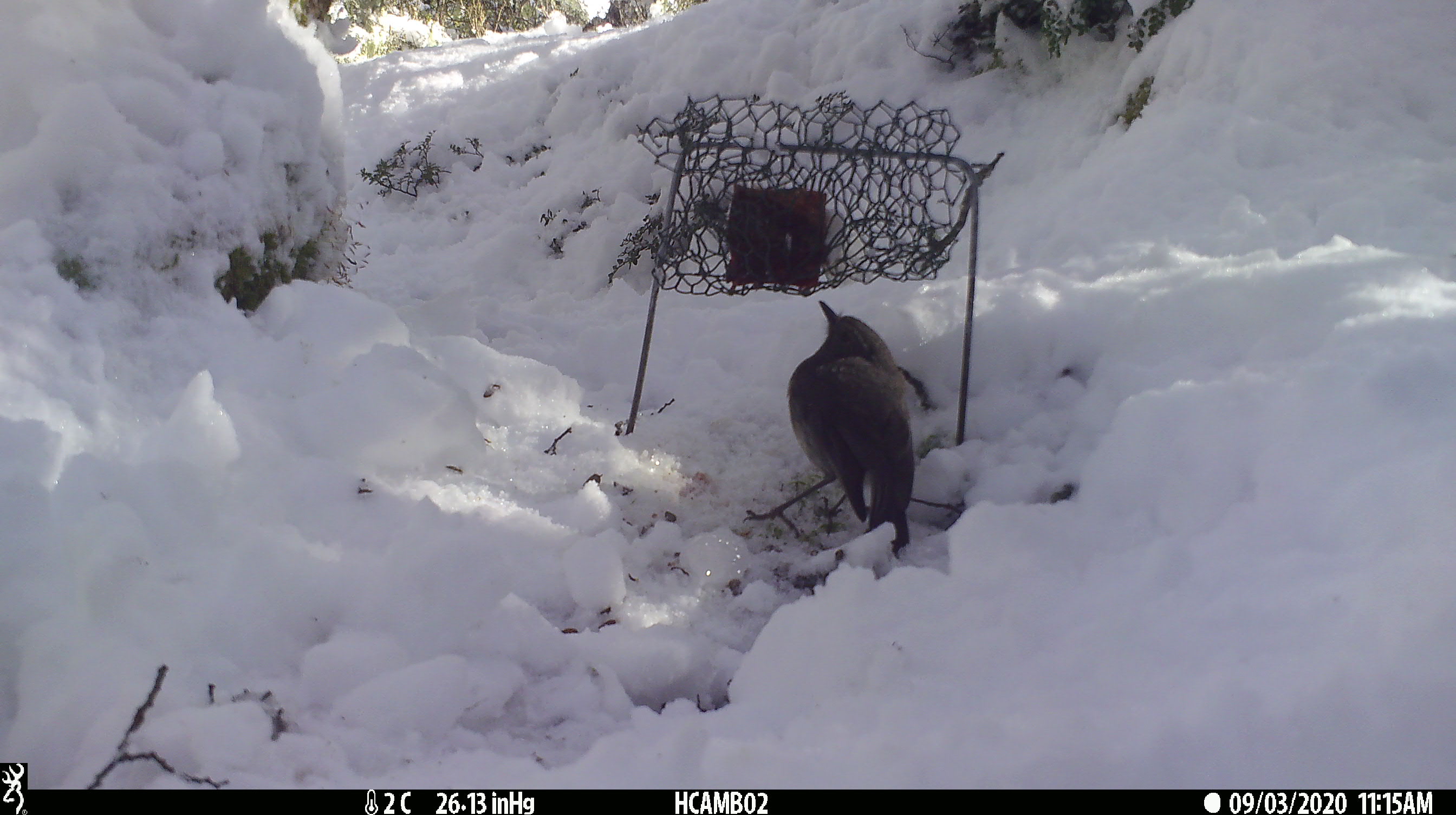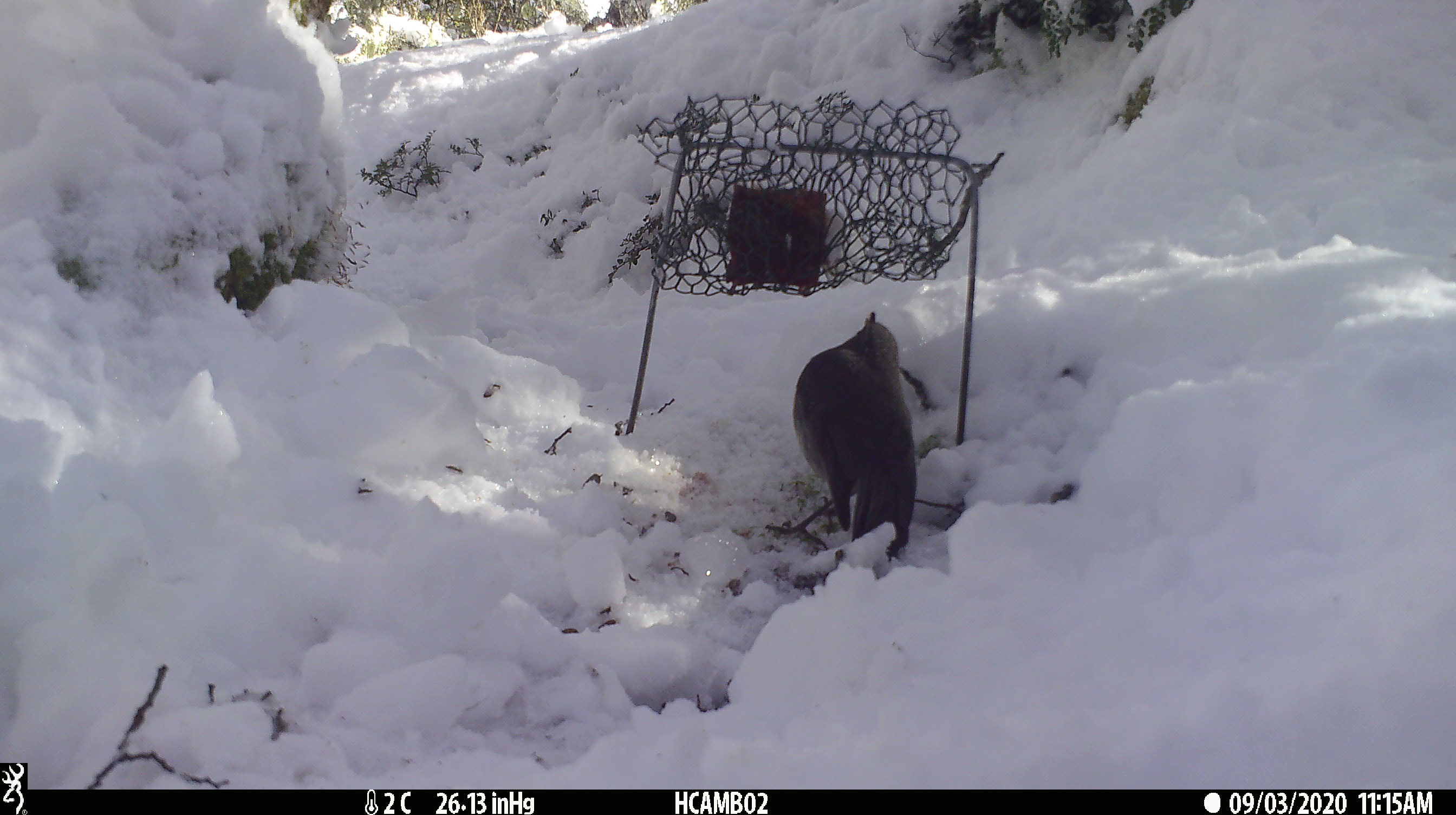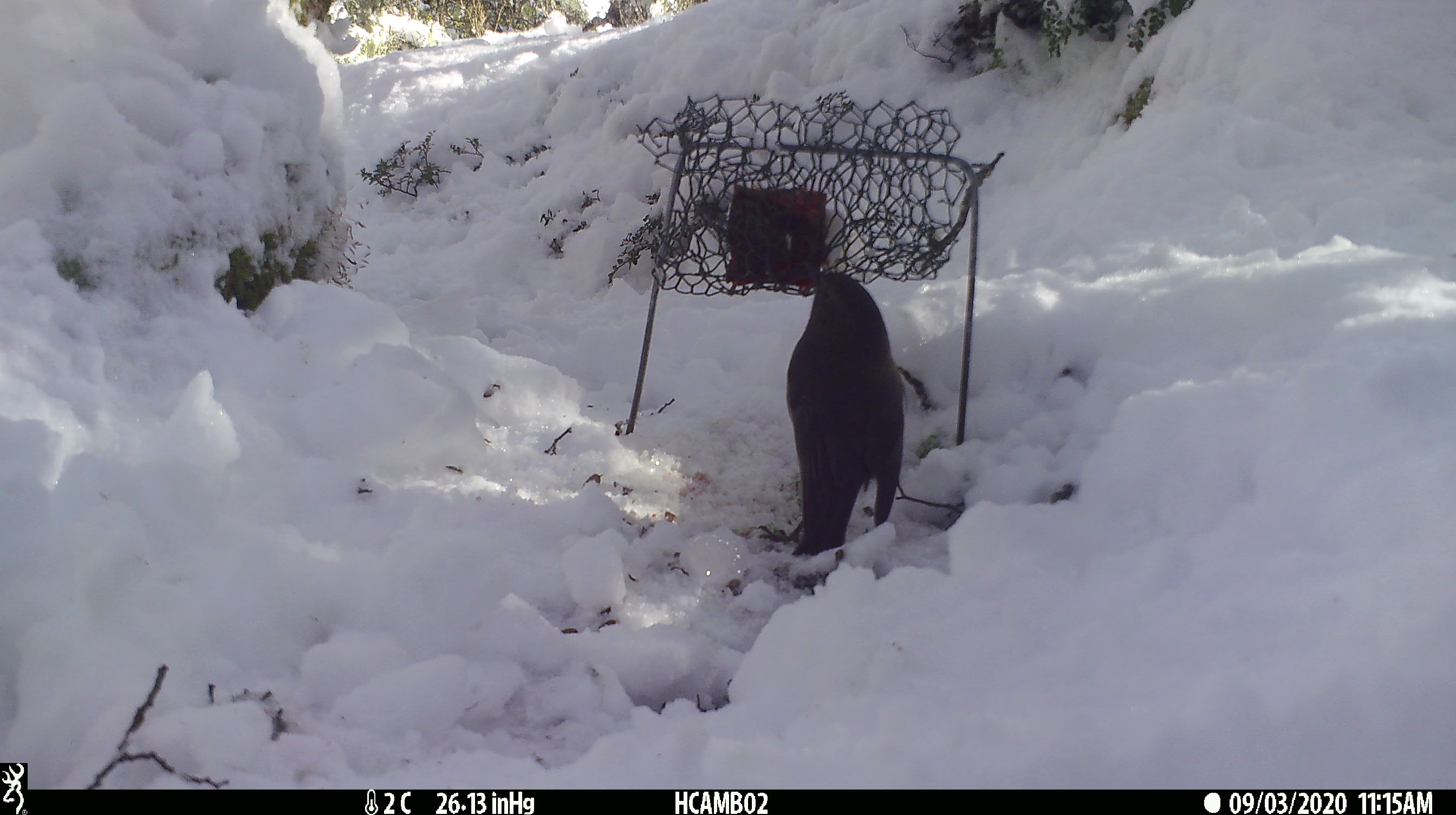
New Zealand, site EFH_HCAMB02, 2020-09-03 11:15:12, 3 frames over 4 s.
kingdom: Animalia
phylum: Chordata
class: Aves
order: Passeriformes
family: Petroicidae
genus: Petroica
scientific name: Petroica australis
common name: new zealand robin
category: robin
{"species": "robin (new zealand robin) (Petroica australis)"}